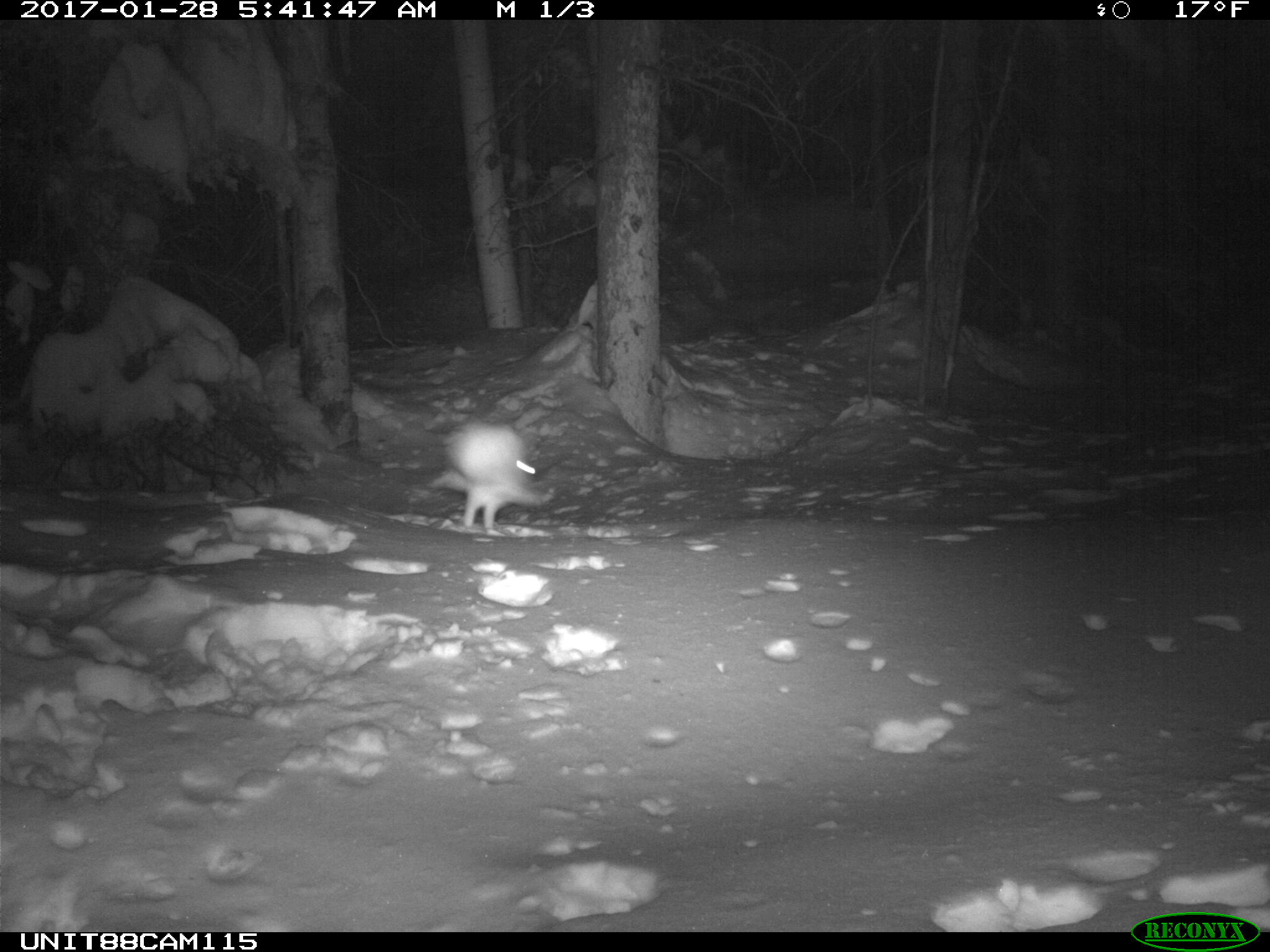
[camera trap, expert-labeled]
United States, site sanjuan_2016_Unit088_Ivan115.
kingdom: Animalia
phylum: Chordata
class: Mammalia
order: Lagomorpha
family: Leporidae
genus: Lepus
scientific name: Lepus americanus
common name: snowshoe hare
Lepus americanus (snowshoe hare).